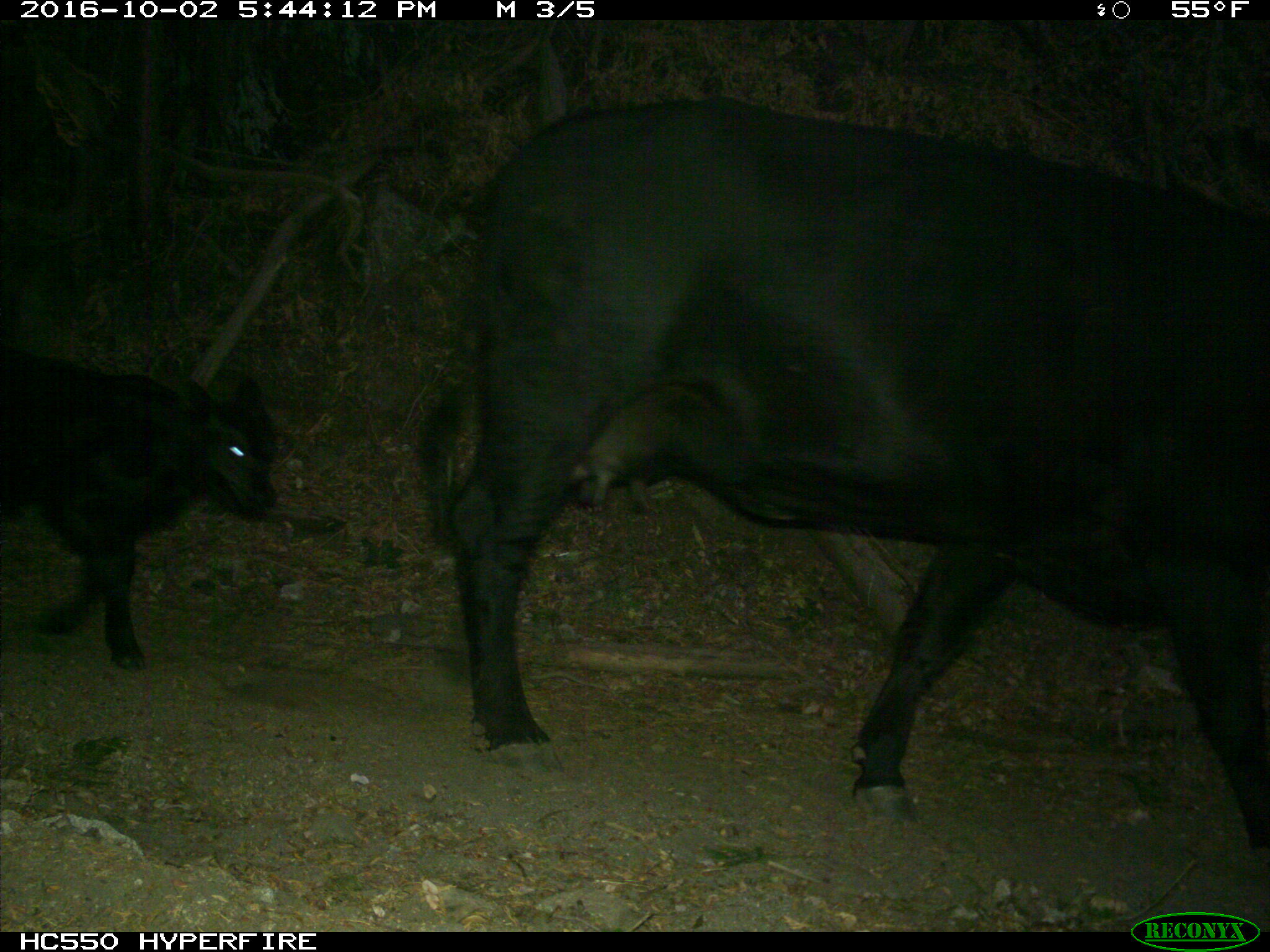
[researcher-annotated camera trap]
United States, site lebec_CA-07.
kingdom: Animalia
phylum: Chordata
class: Mammalia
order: Artiodactyla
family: Bovidae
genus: Bos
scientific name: Bos taurus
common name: domestic cow